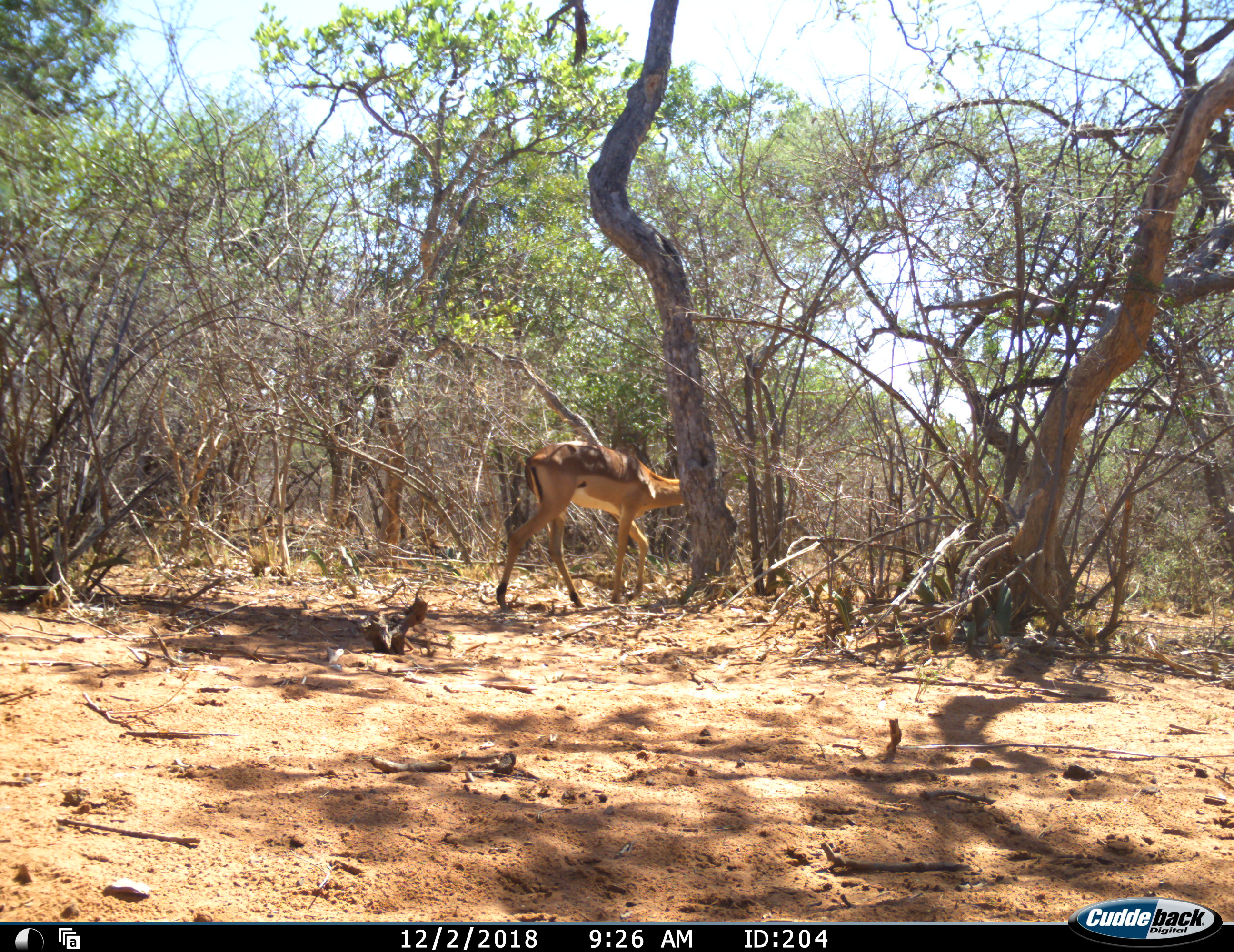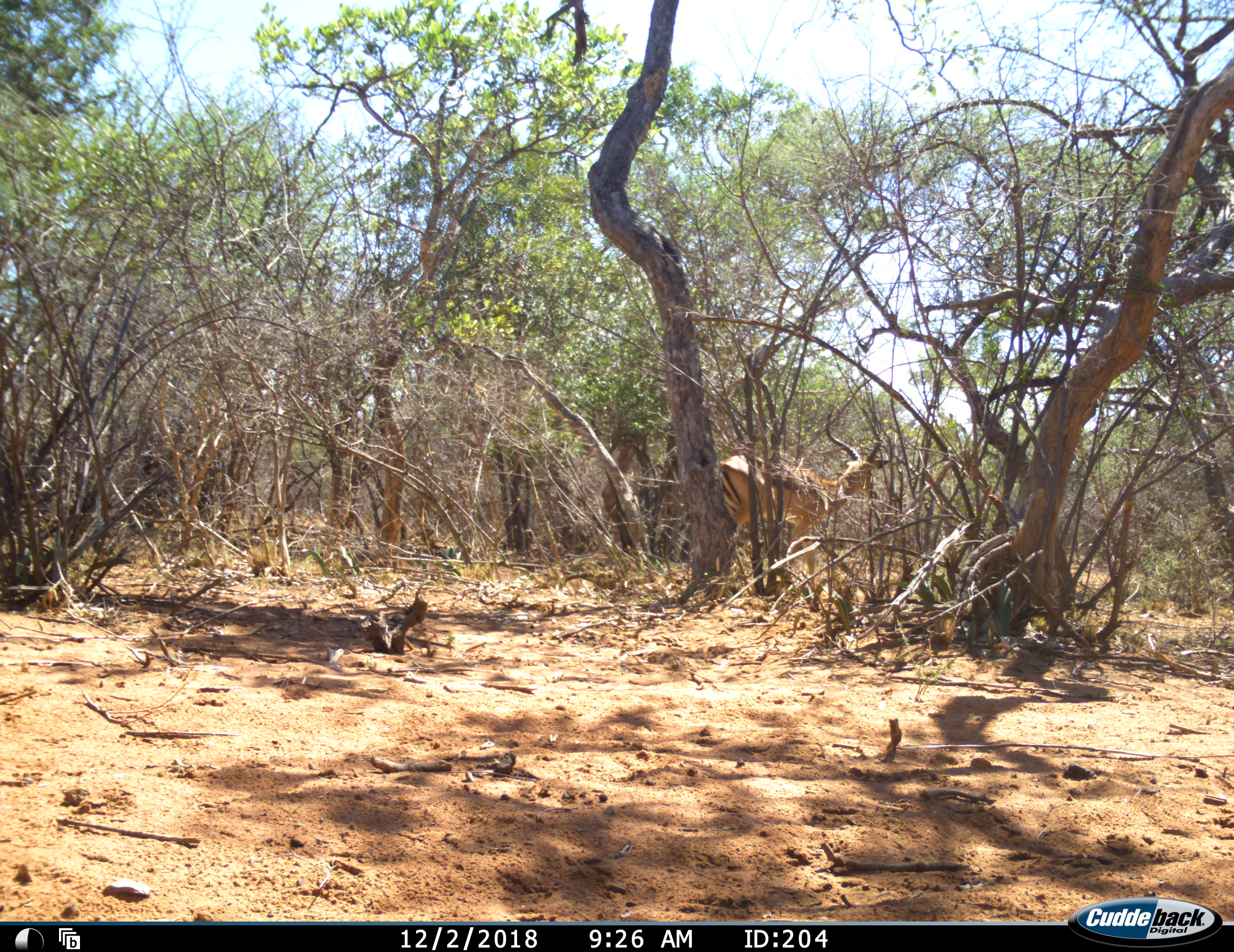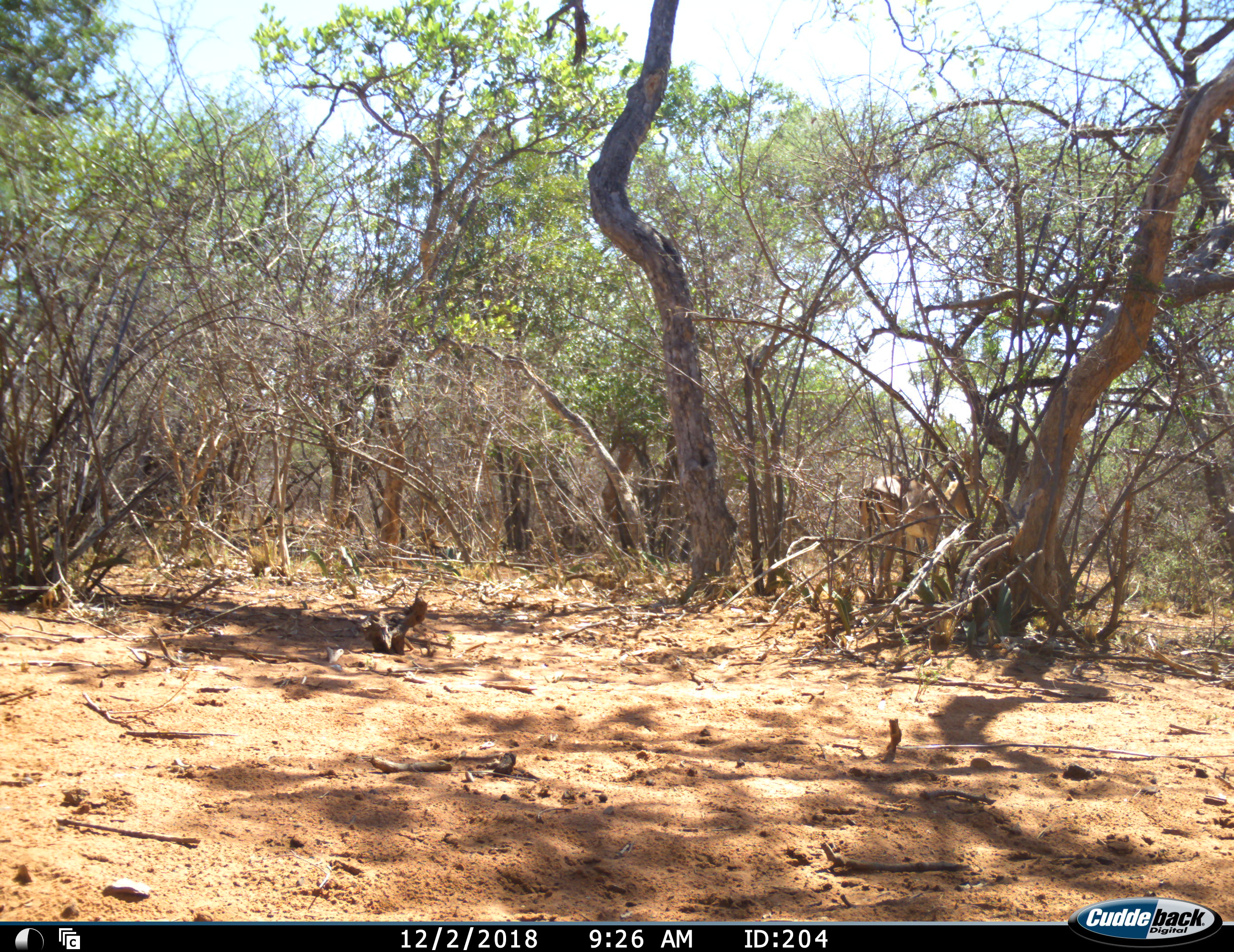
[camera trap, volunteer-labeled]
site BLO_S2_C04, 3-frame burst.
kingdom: Animalia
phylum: Chordata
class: Mammalia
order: Artiodactyla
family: Bovidae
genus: Aepyceros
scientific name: Aepyceros melampus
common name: impala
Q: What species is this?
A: Impala (Aepyceros melampus).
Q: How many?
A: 1.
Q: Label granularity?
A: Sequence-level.